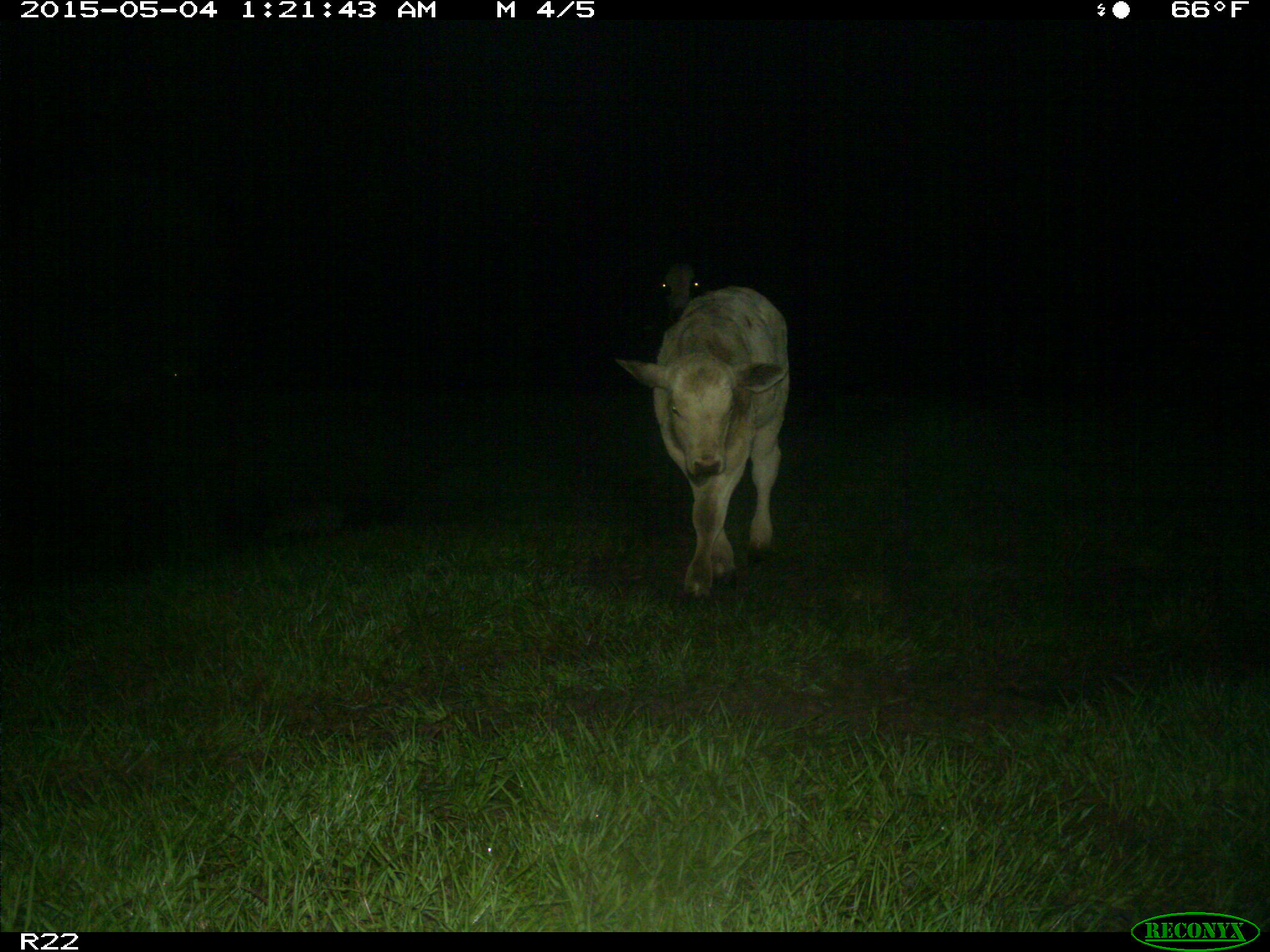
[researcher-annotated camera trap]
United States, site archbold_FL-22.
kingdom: Animalia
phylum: Chordata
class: Mammalia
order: Artiodactyla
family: Bovidae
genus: Bos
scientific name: Bos taurus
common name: domestic cow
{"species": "Bos taurus (domestic cow)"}